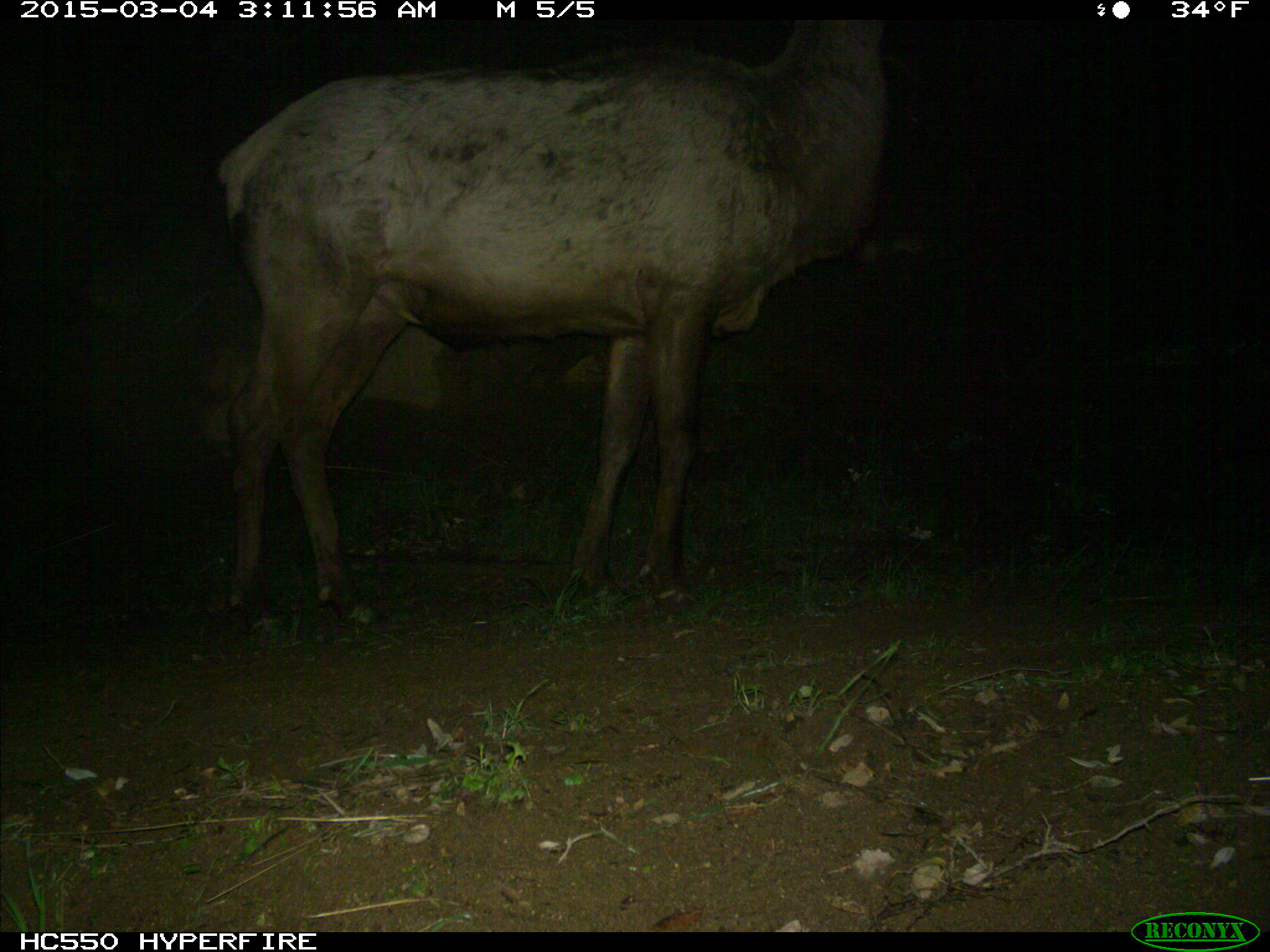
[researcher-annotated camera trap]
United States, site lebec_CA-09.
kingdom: Animalia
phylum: Chordata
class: Mammalia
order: Artiodactyla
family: Cervidae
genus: Cervus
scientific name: Cervus canadensis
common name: elk